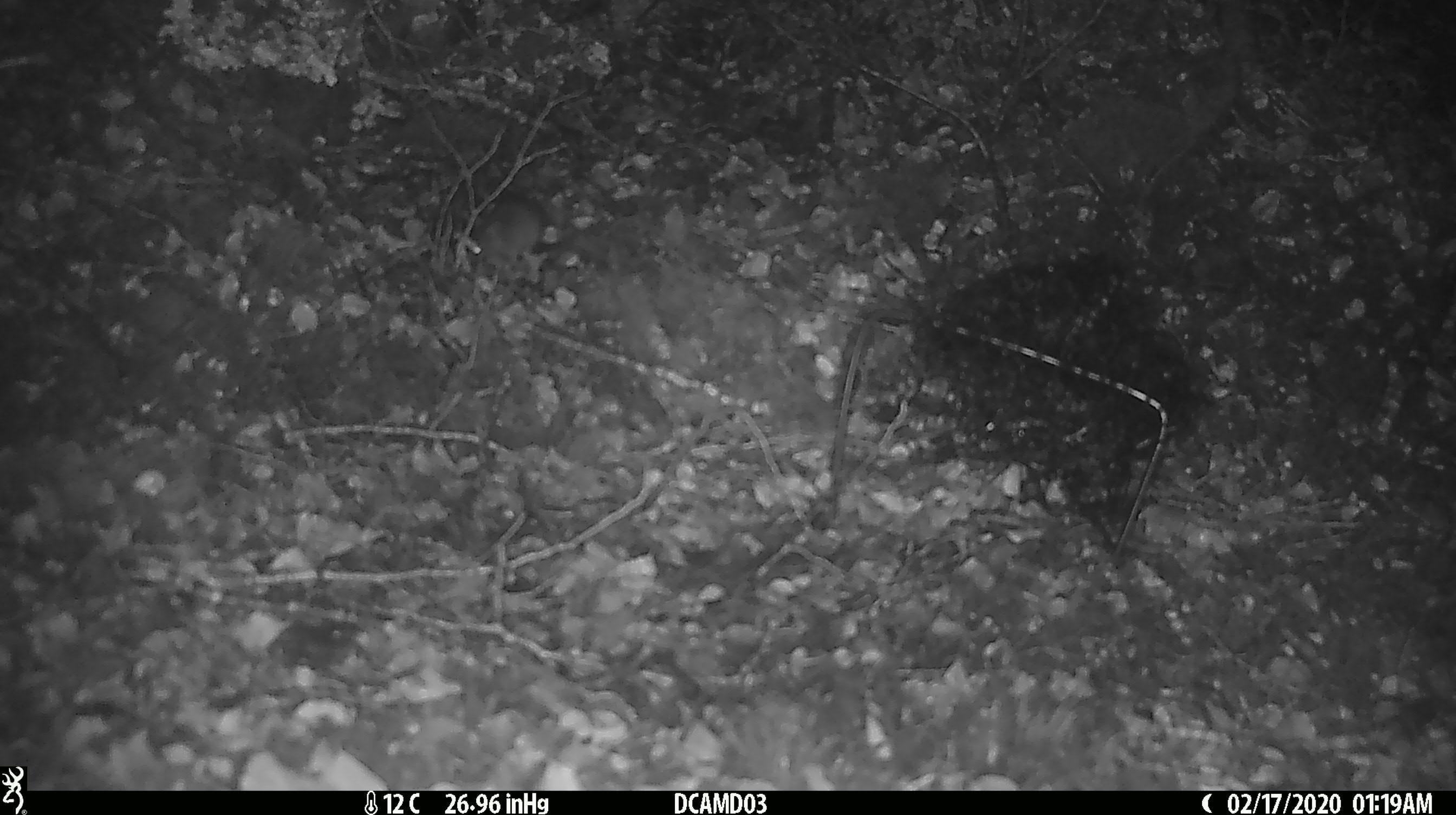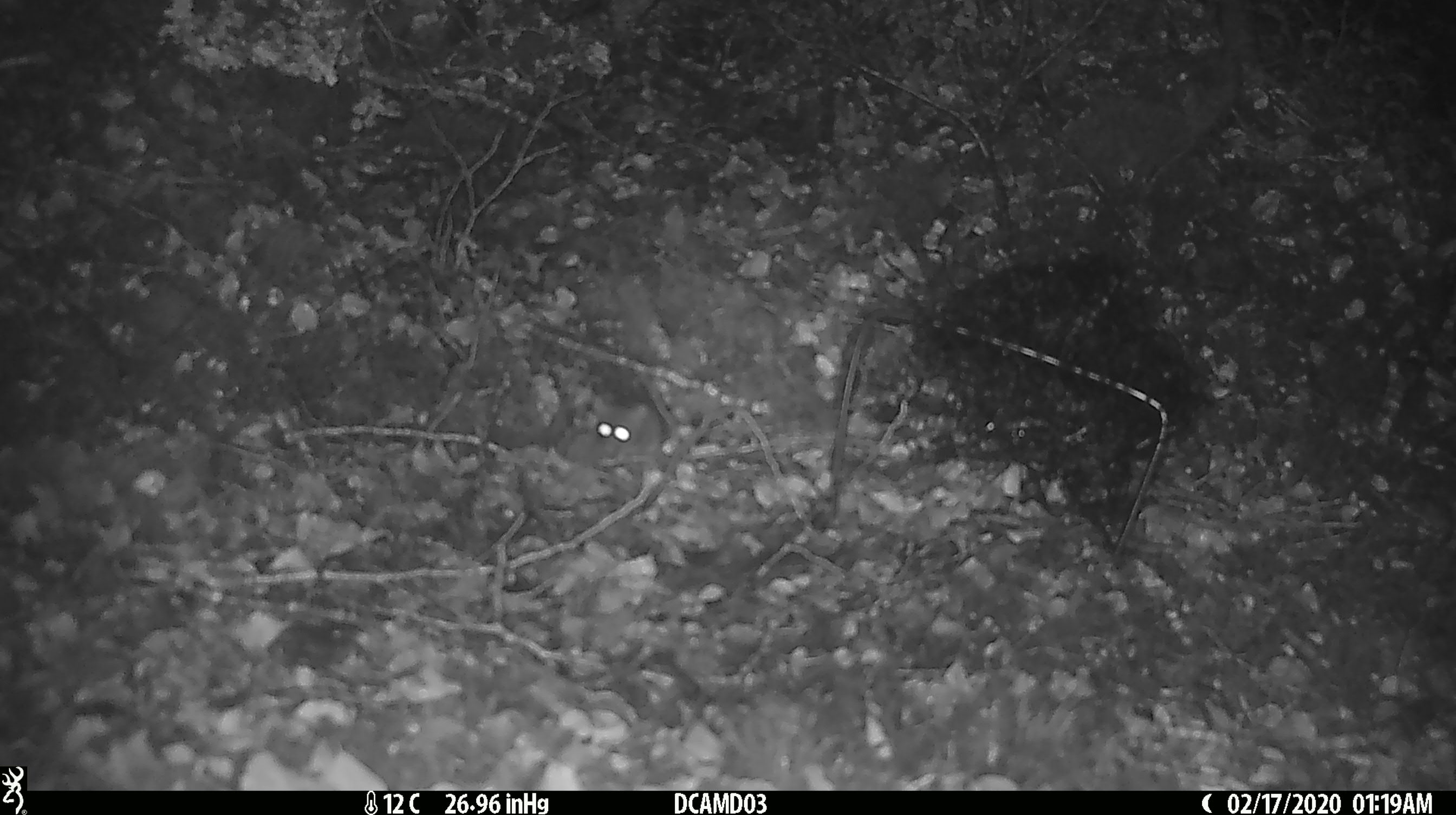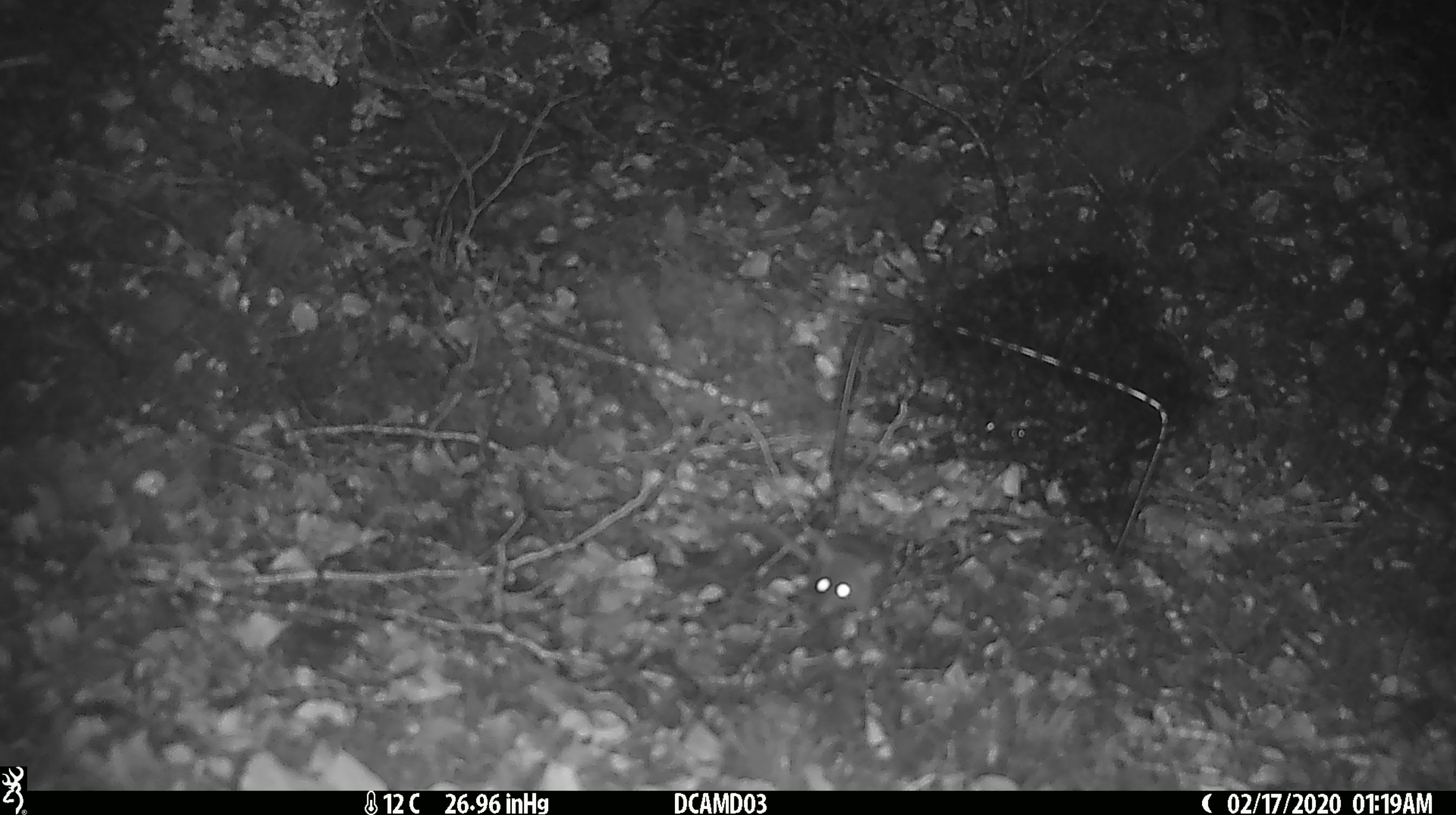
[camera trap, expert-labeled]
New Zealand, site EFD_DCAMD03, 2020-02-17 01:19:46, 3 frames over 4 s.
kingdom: Animalia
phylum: Chordata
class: Mammalia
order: Rodentia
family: Muridae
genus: Mus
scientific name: Mus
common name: mouse